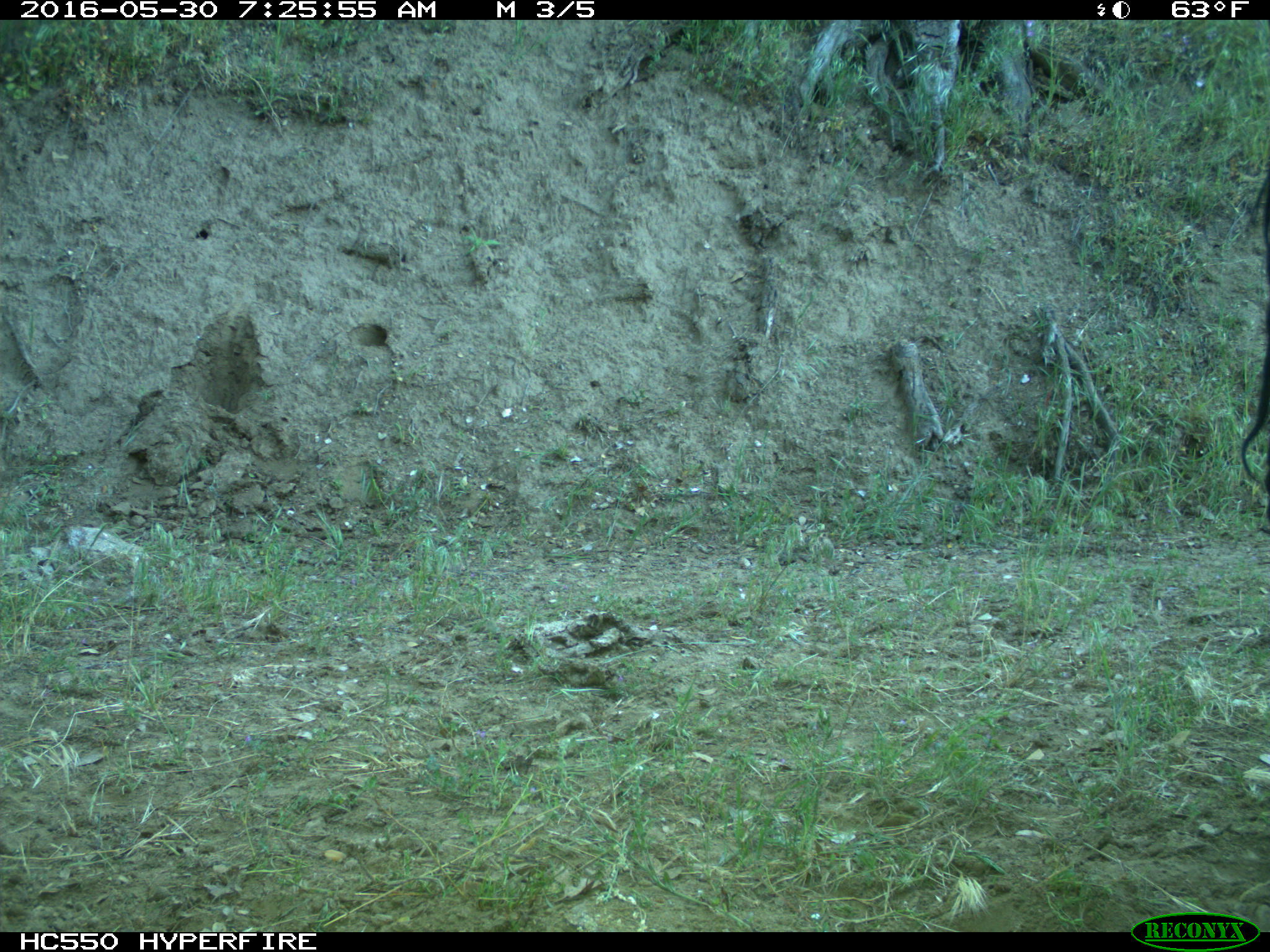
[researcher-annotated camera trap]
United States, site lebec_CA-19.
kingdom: Animalia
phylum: Chordata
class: Mammalia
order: Artiodactyla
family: Bovidae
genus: Bos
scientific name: Bos taurus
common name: domestic cow